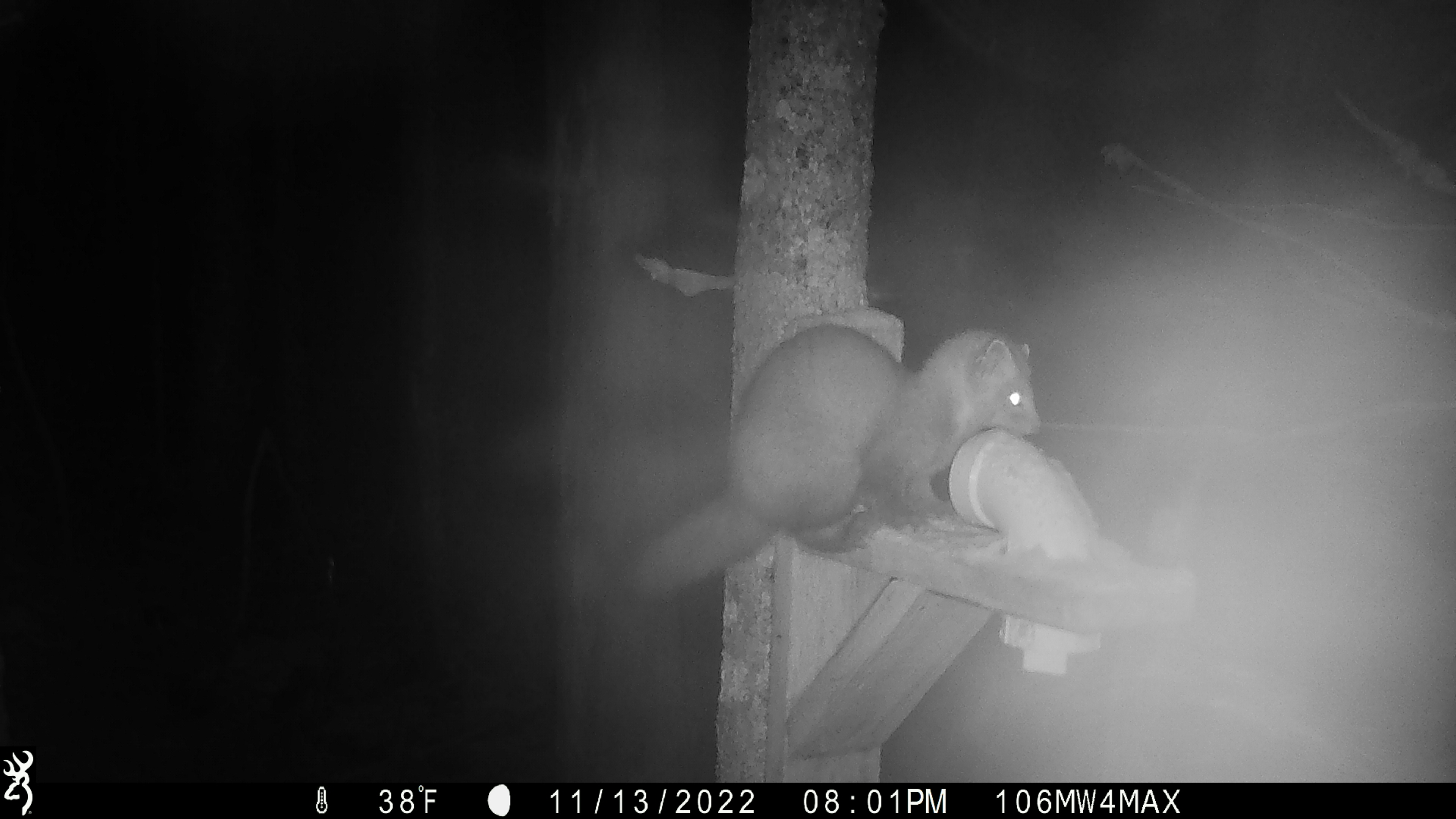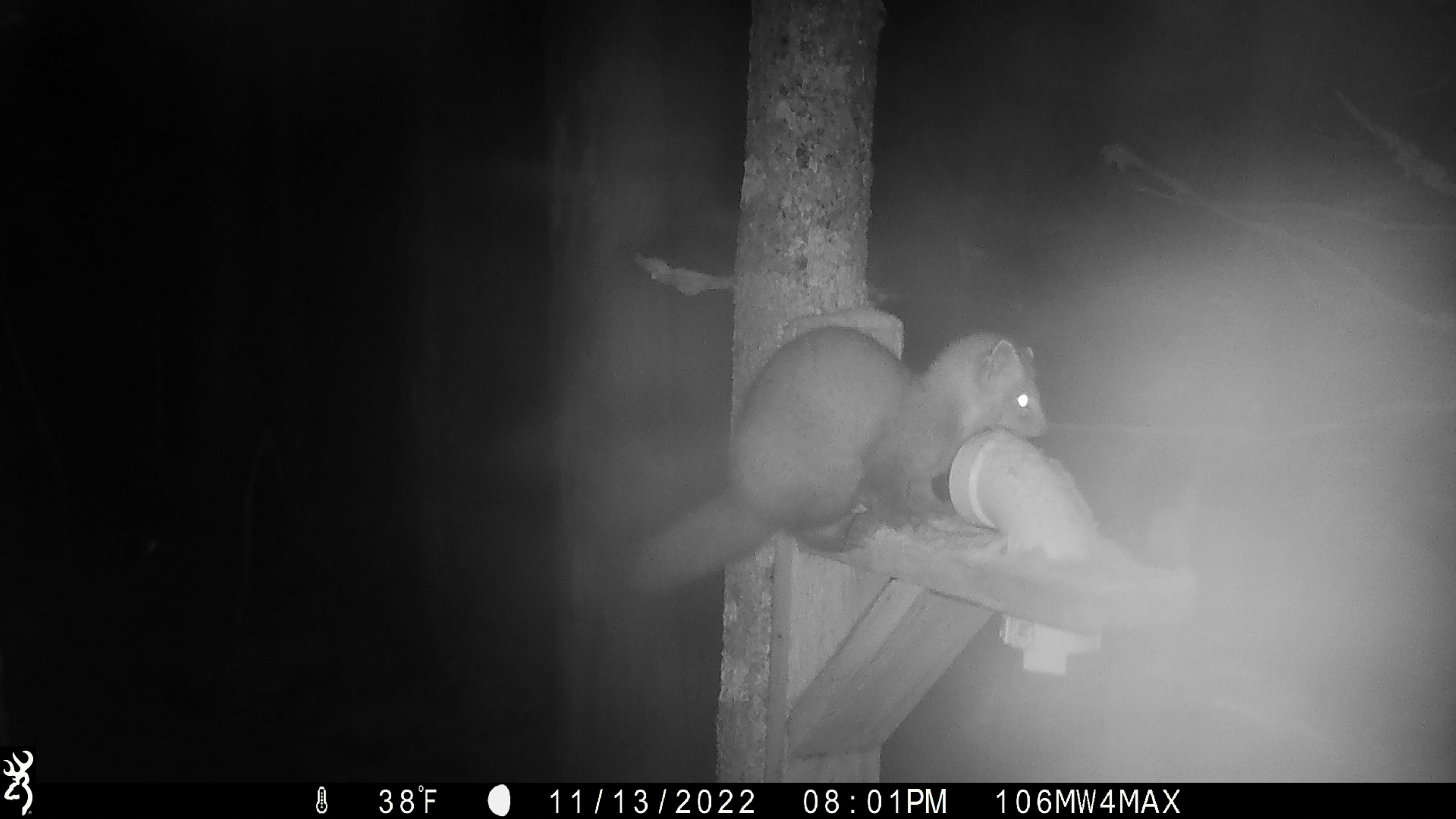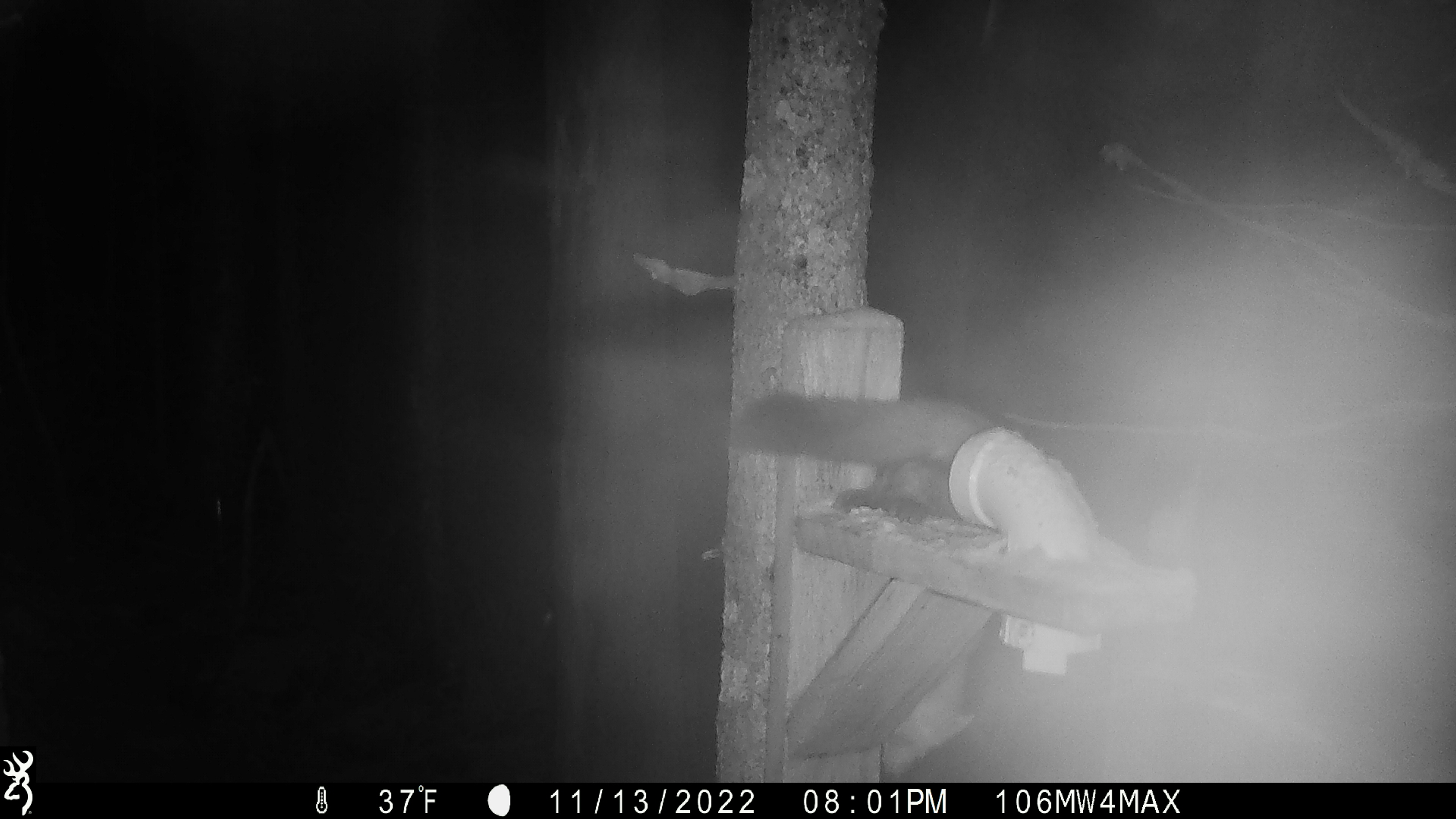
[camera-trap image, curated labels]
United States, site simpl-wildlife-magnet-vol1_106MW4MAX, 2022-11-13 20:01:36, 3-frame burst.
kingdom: Animalia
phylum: Chordata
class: Mammalia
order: Carnivora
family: Mustelidae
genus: Martes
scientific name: Martes americana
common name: american marten